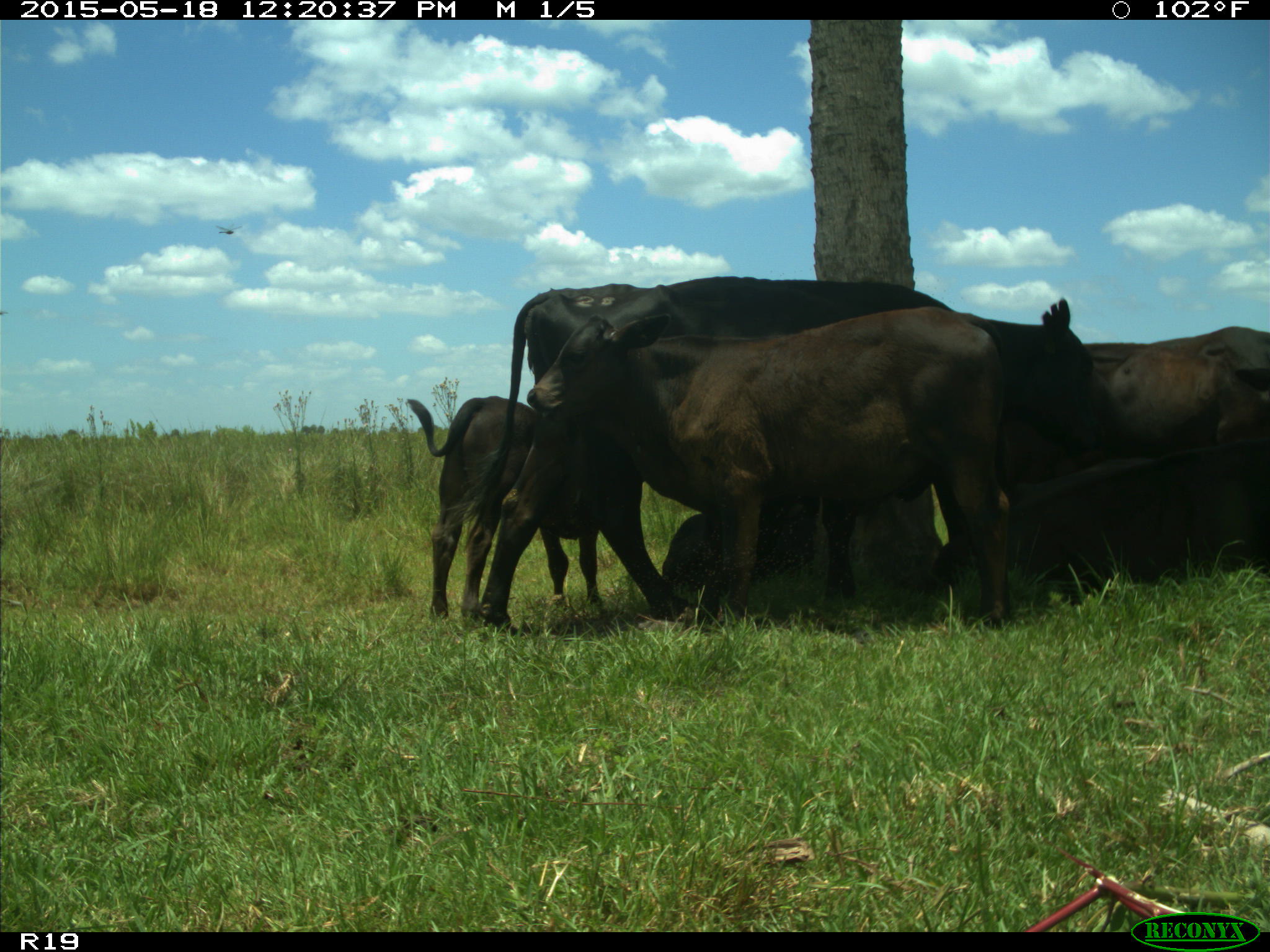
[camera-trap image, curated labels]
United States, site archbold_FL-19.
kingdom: Animalia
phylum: Chordata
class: Mammalia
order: Artiodactyla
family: Bovidae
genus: Bos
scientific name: Bos taurus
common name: domestic cow